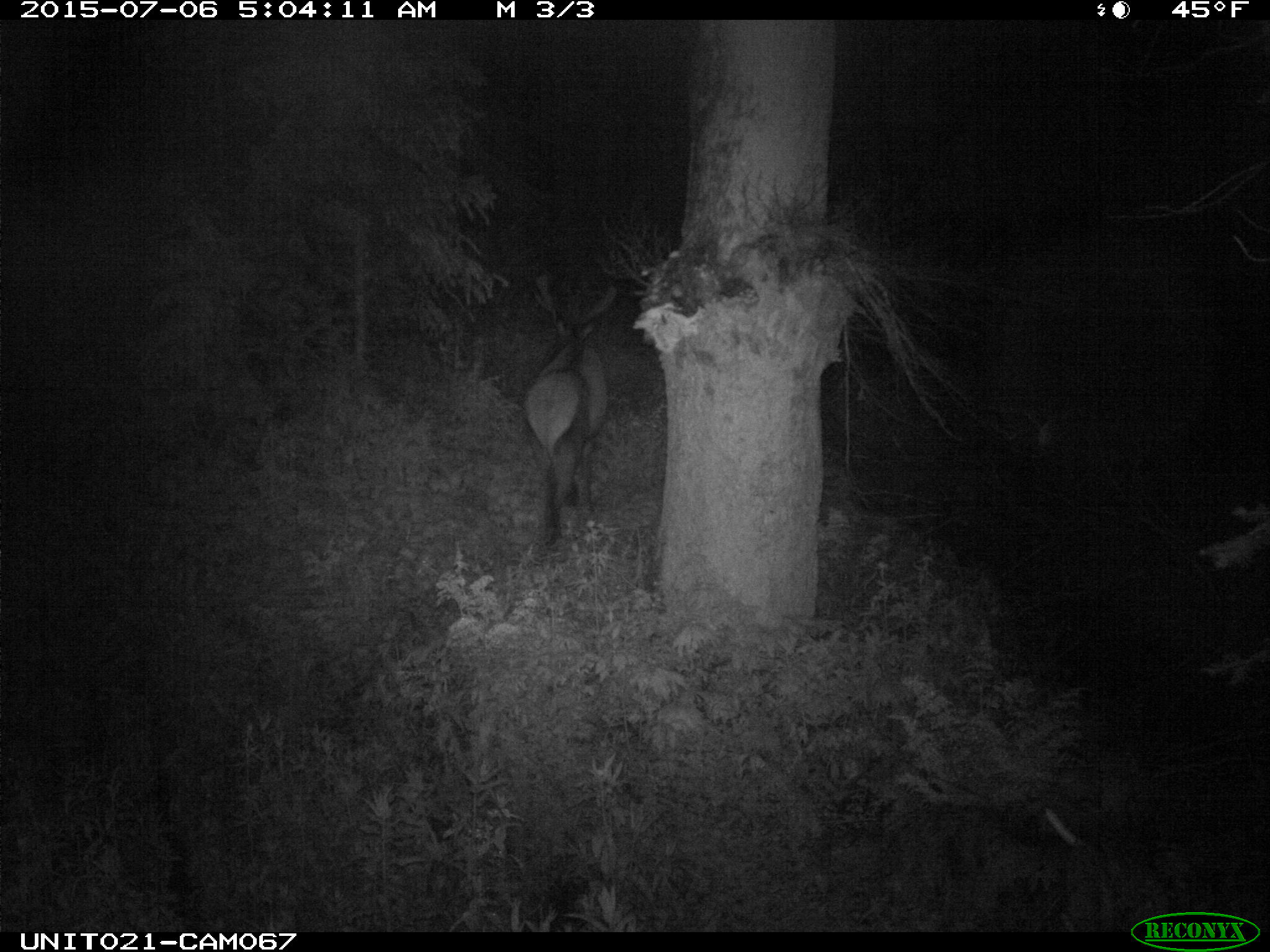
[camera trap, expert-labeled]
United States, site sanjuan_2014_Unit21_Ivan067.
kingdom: Animalia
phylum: Chordata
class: Mammalia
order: Artiodactyla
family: Cervidae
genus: Cervus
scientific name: Cervus elaphus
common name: red deer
Cervus elaphus (red deer).